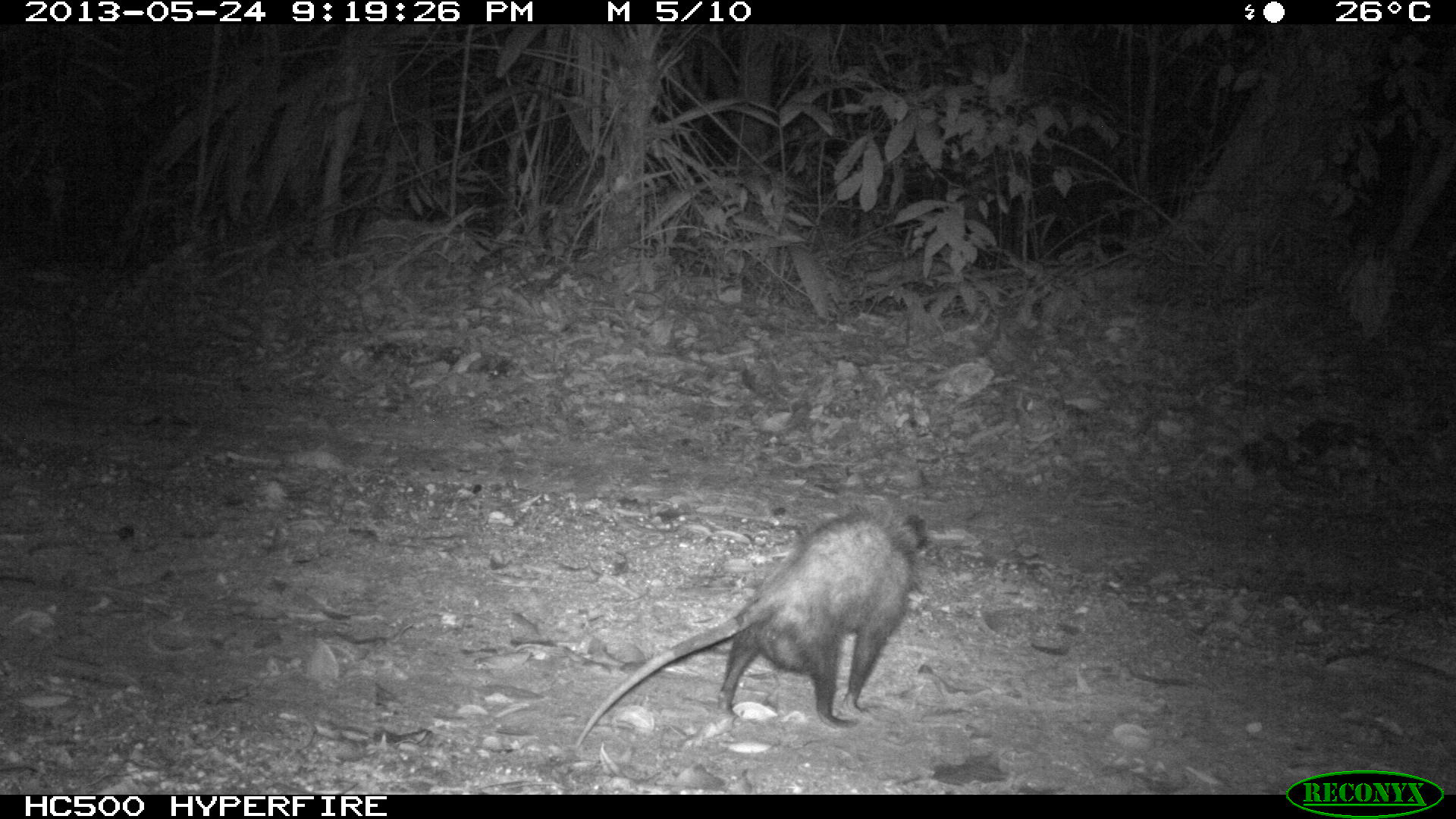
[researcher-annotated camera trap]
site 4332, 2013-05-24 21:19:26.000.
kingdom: Animalia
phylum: Chordata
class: Mammalia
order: Didelphimorphia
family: Didelphidae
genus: Philander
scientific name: Philander opossum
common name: gray four-eyed opossum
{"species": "Philander opossum (gray four-eyed opossum)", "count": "1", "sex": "female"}